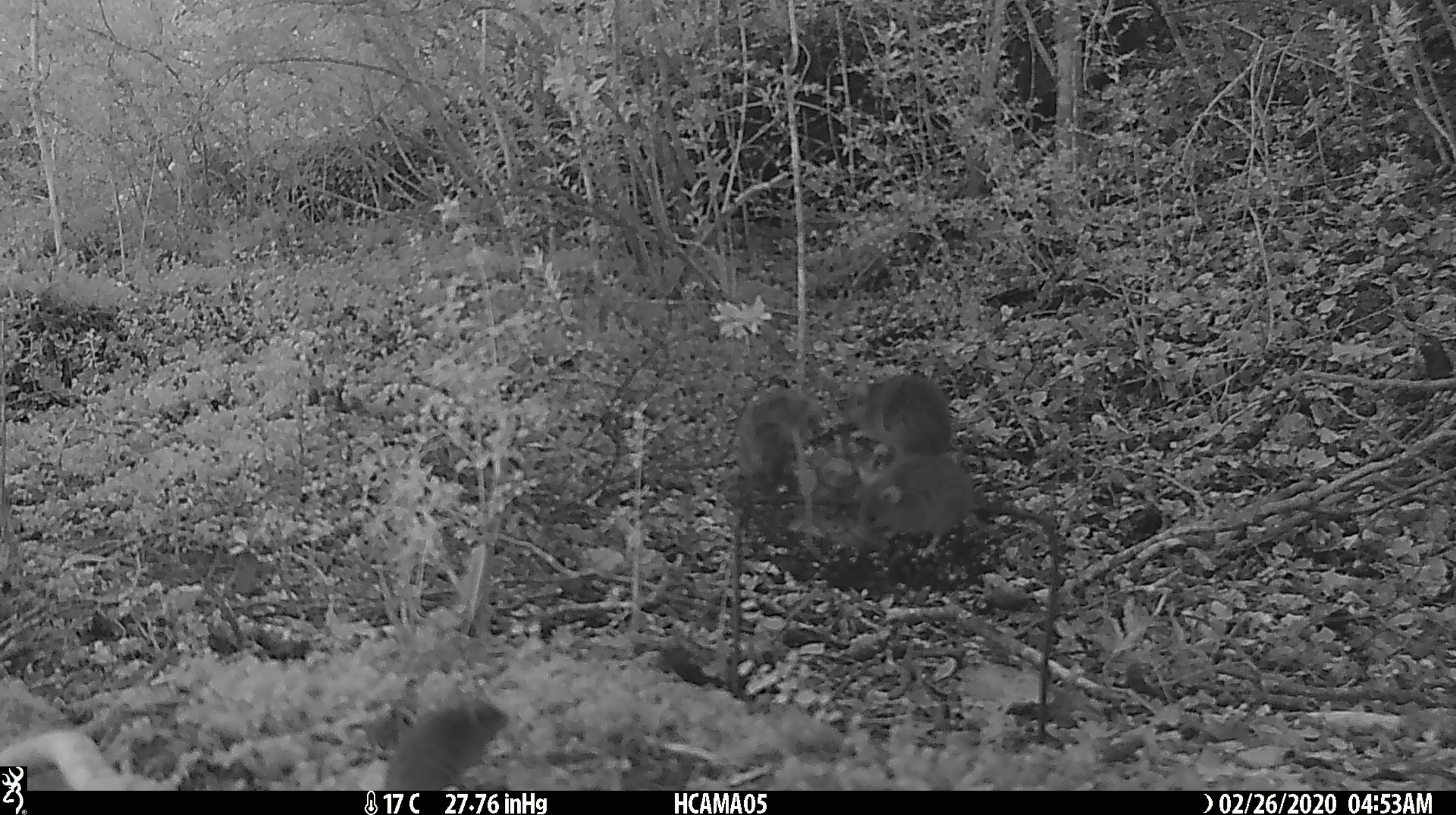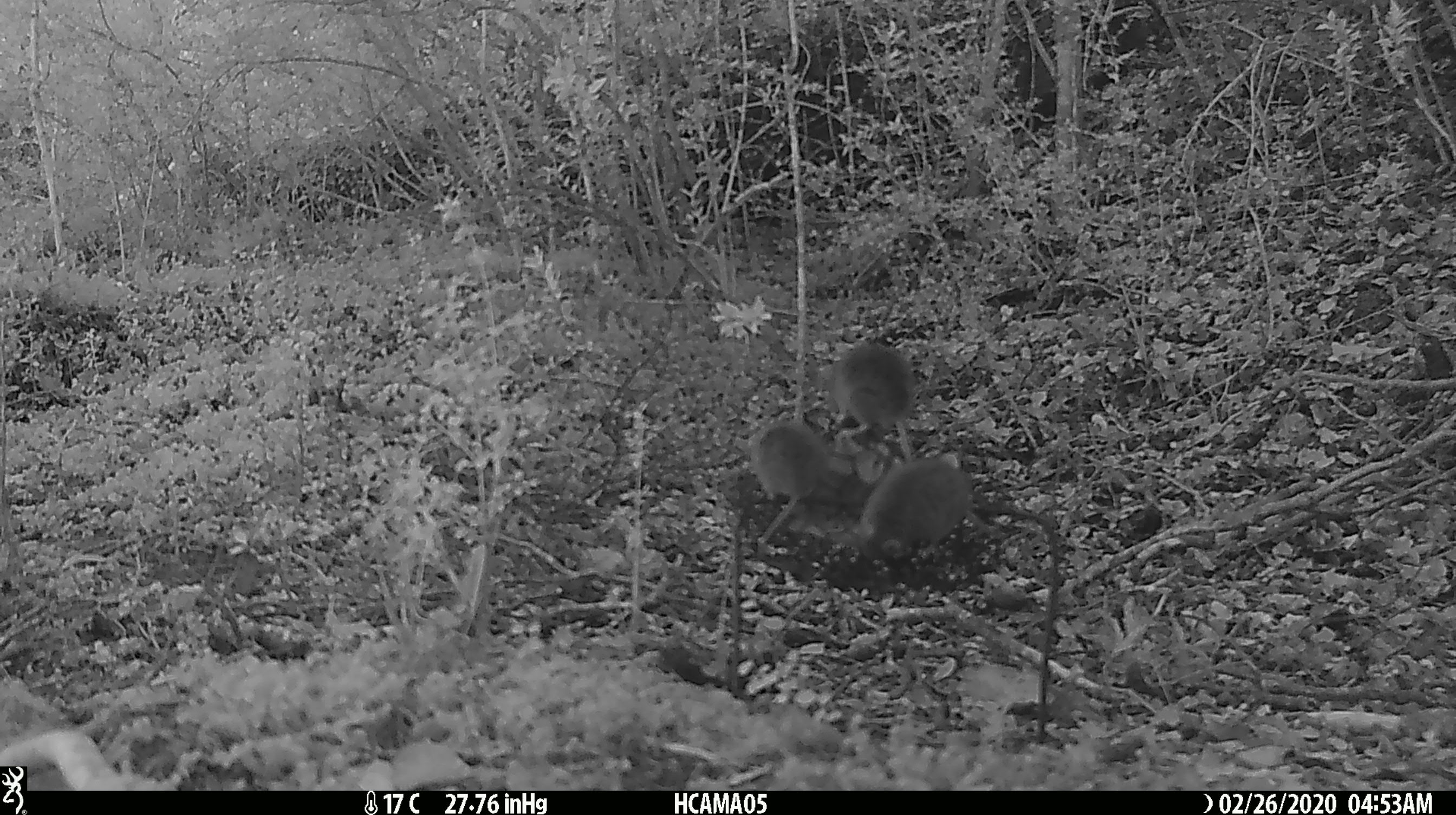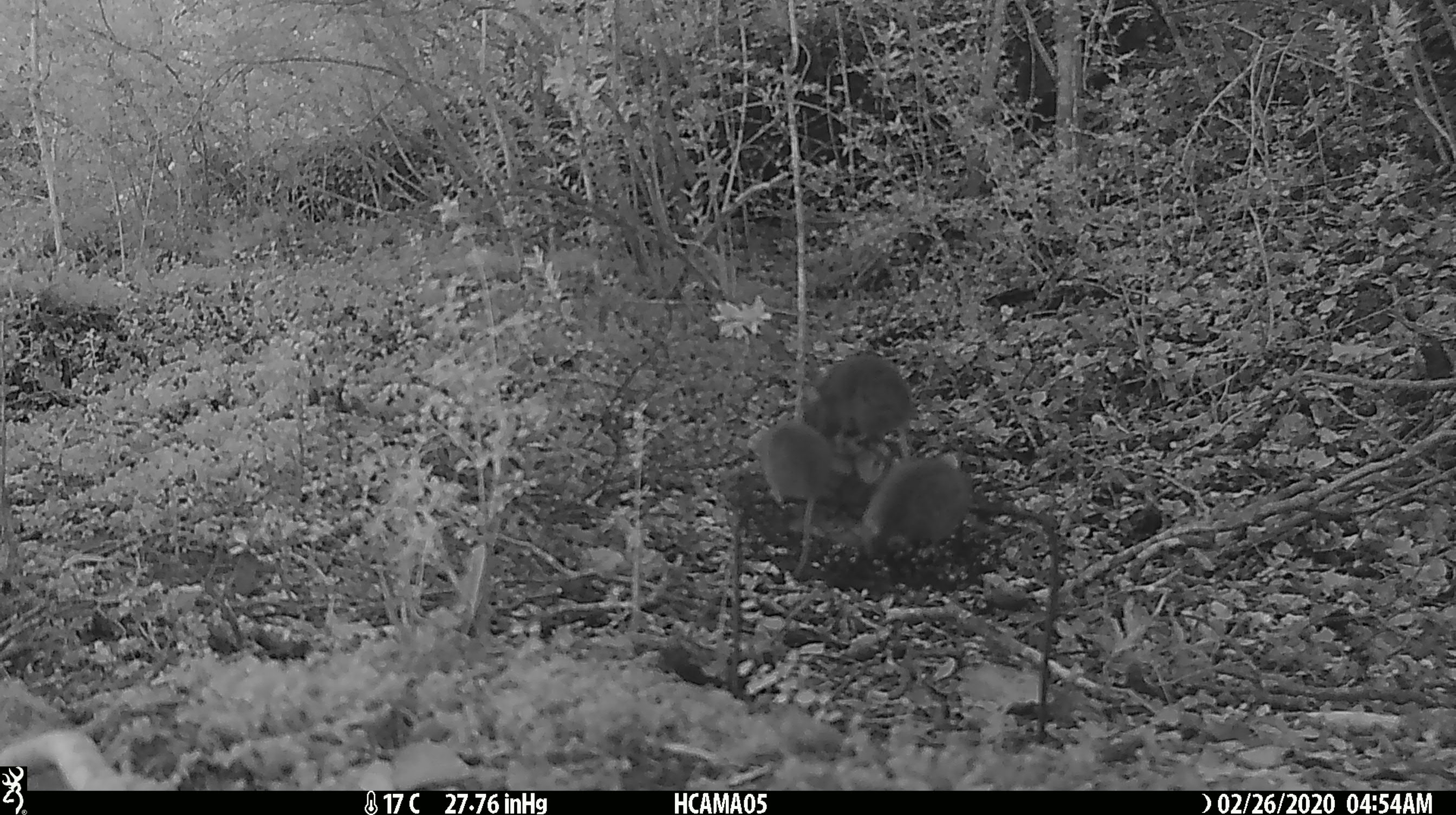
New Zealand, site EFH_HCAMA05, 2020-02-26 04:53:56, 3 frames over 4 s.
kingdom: Animalia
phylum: Chordata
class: Mammalia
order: Rodentia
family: Muridae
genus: Mus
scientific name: Mus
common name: mouse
Mouse (Mus).